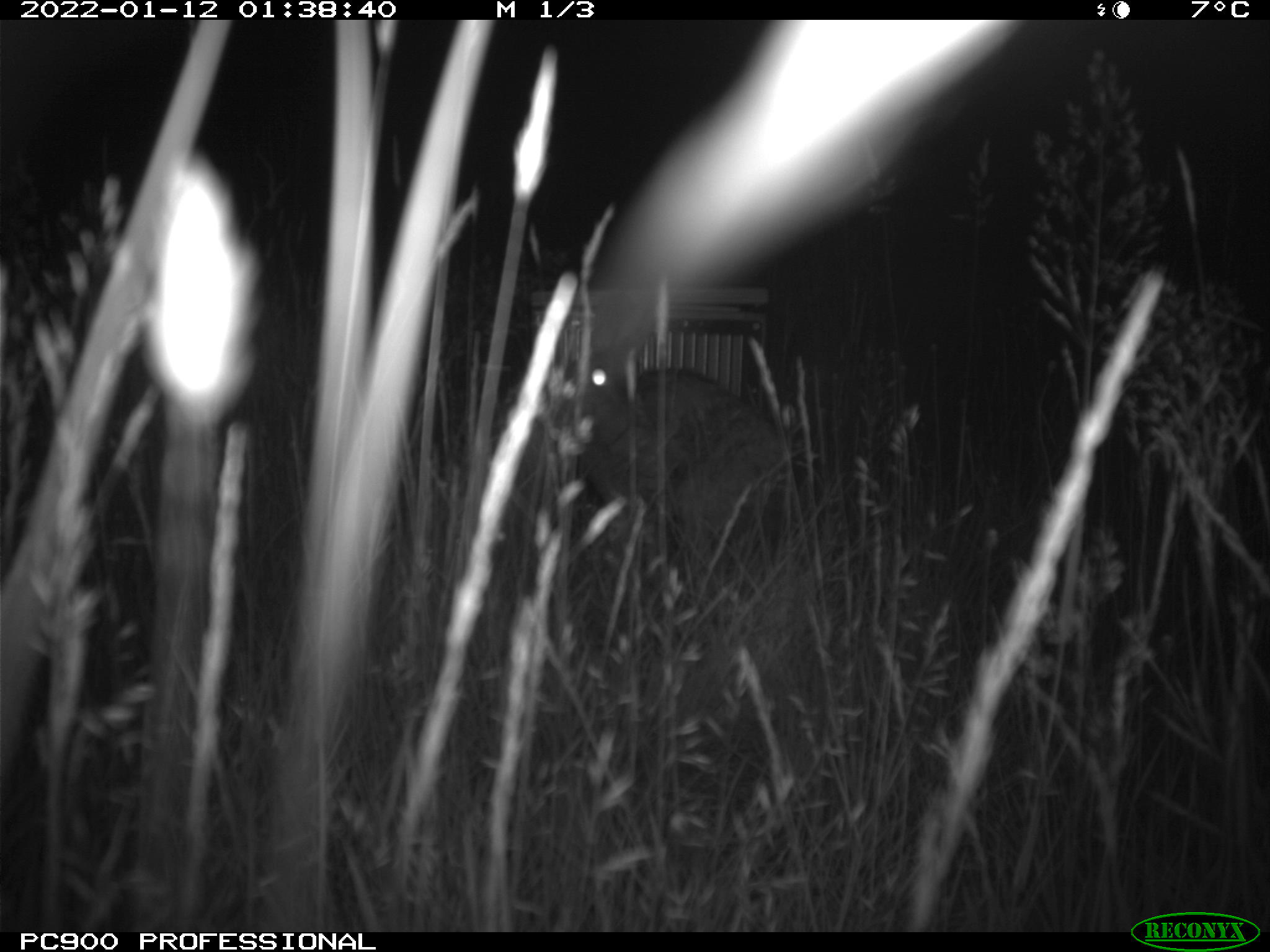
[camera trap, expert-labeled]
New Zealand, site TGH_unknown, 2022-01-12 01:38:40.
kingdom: Animalia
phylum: Chordata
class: Mammalia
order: Lagomorpha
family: Leporidae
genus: Oryctolagus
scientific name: Oryctolagus cuniculus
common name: european rabbit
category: rabbit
Rabbit (european rabbit) (Oryctolagus cuniculus).